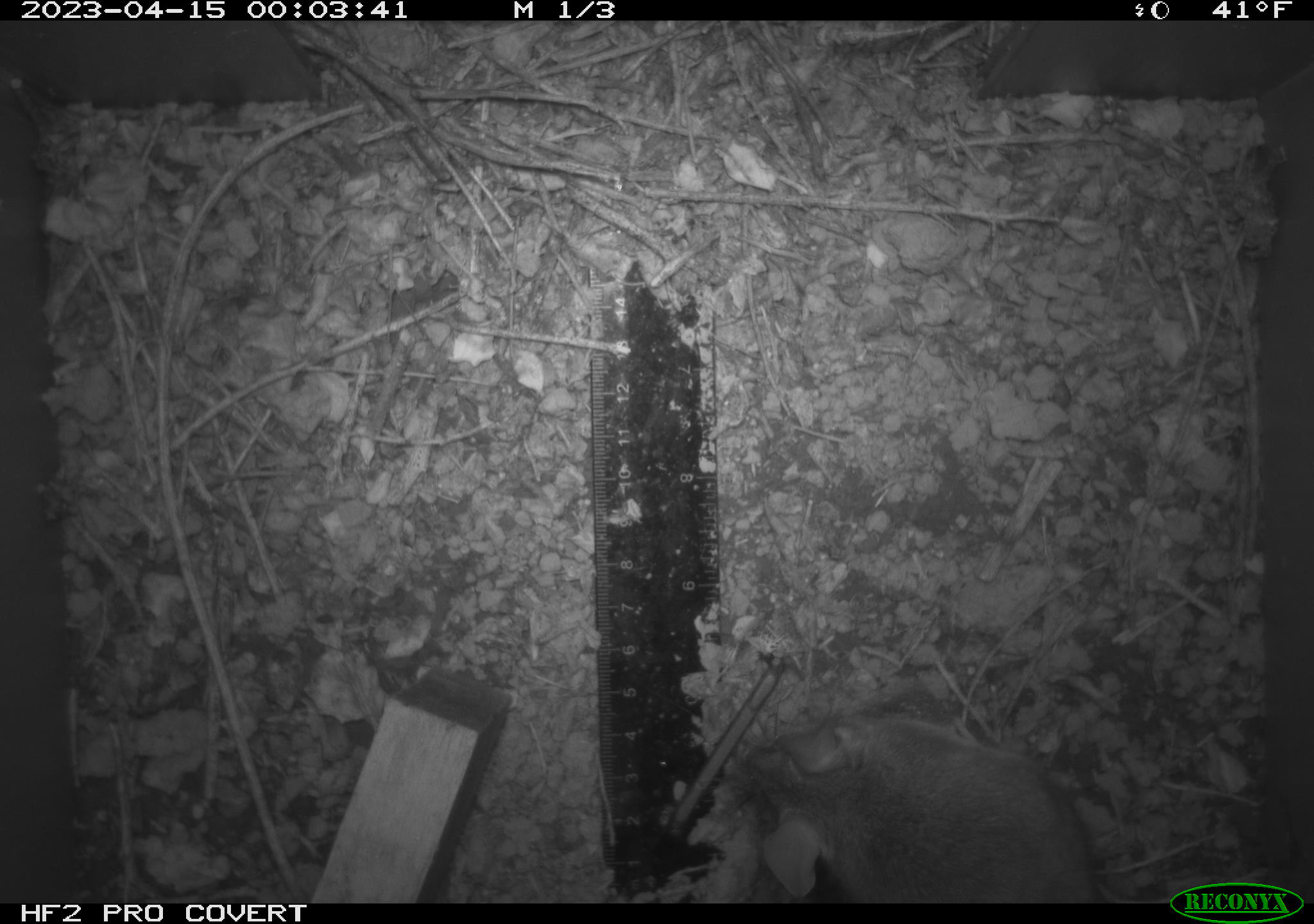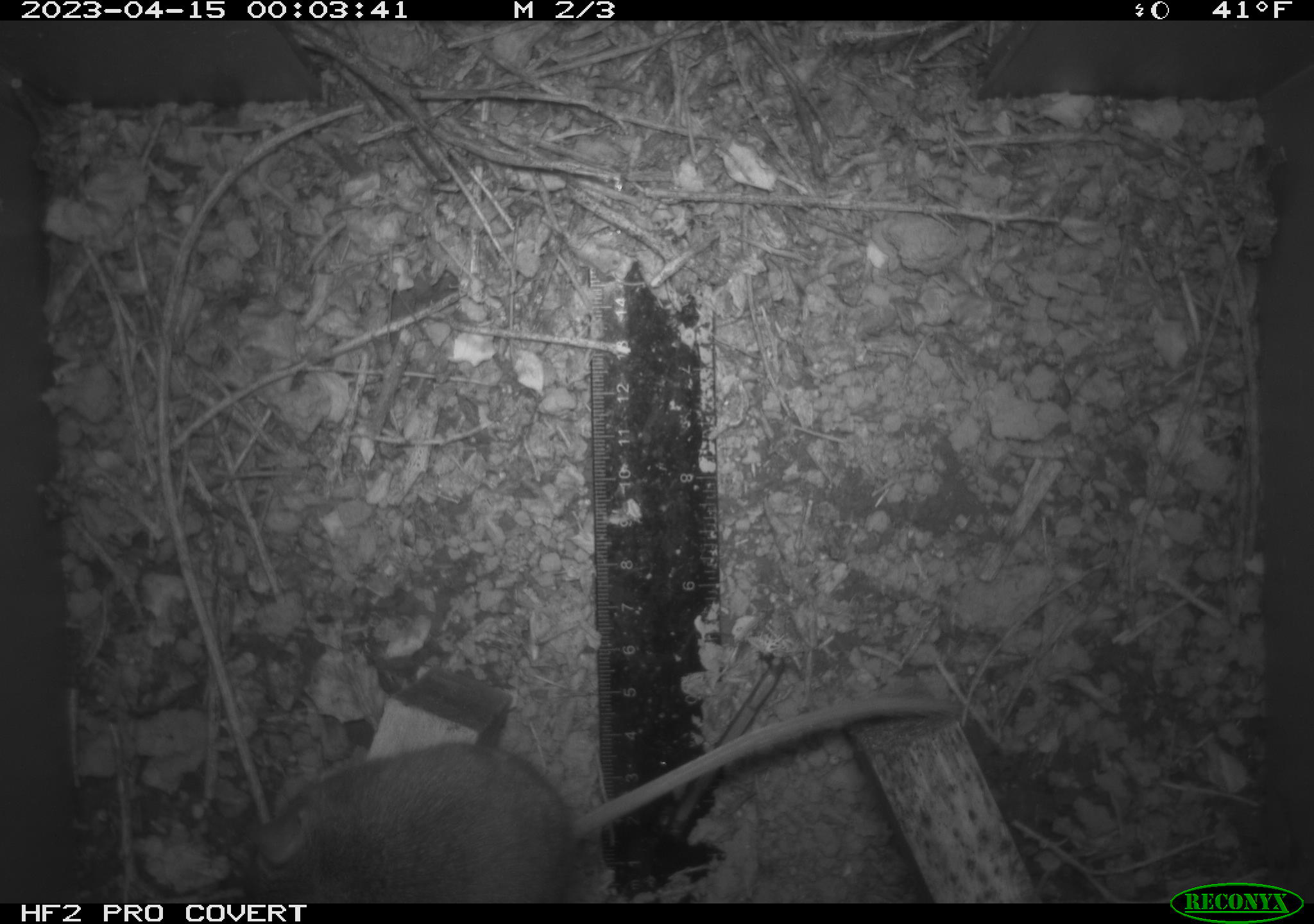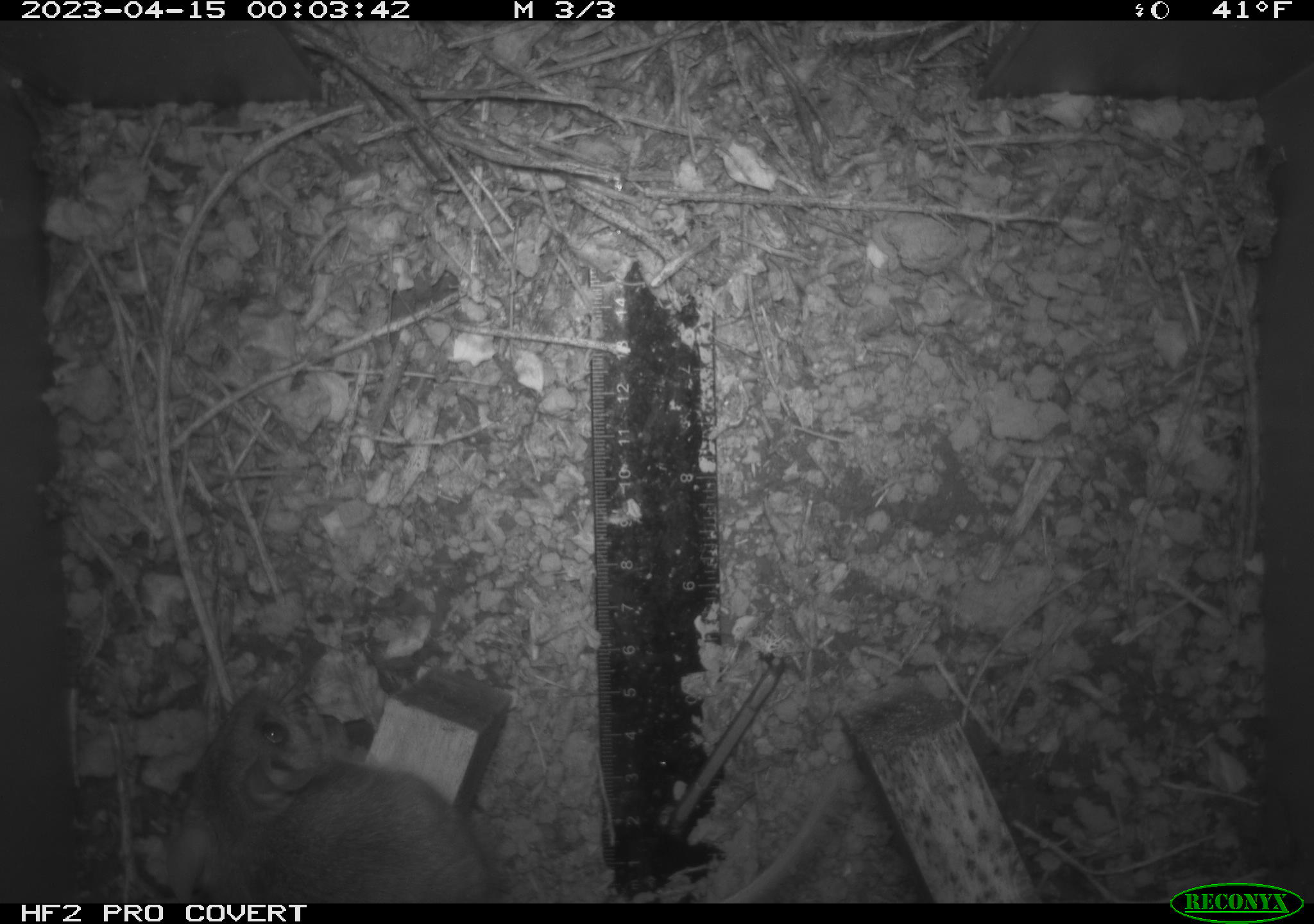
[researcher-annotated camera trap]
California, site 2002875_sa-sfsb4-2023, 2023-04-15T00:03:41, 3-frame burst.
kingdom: Animalia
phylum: Chordata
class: Mammalia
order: Rodentia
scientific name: Rodentia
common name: mouse species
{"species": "mouse species (Rodentia)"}